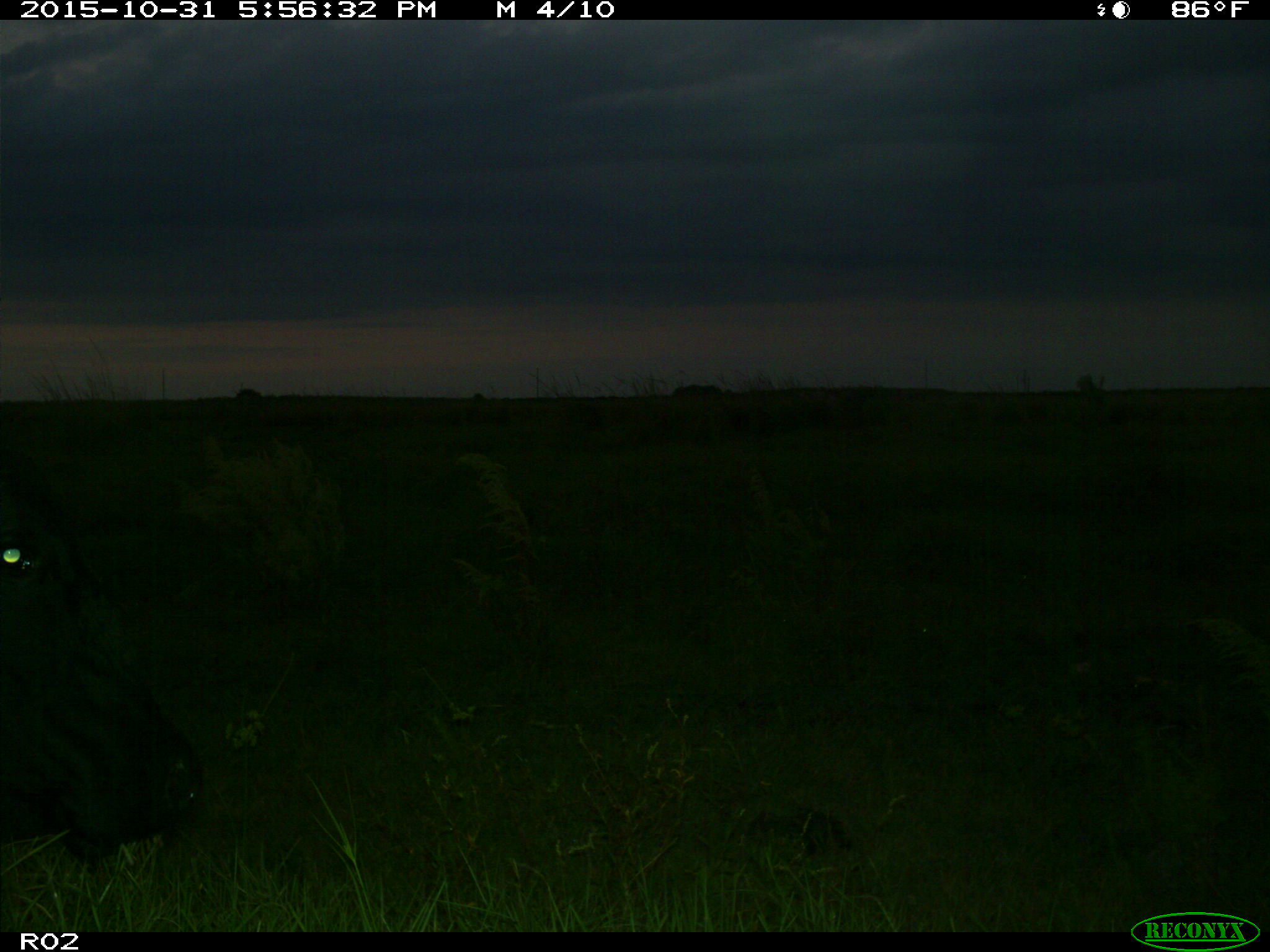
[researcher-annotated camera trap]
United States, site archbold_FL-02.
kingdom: Animalia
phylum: Chordata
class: Mammalia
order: Artiodactyla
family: Bovidae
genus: Bos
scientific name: Bos taurus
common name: domestic cow